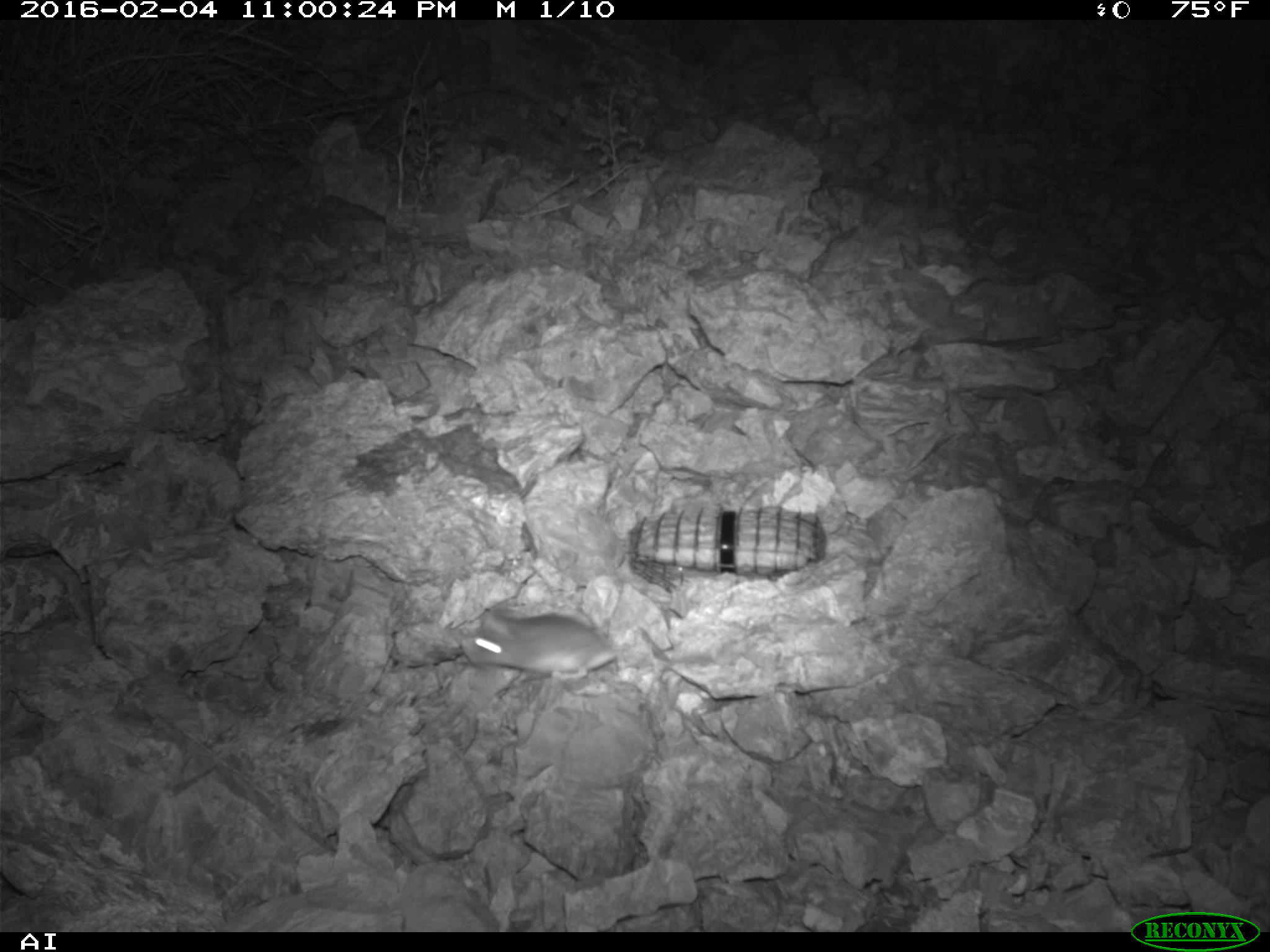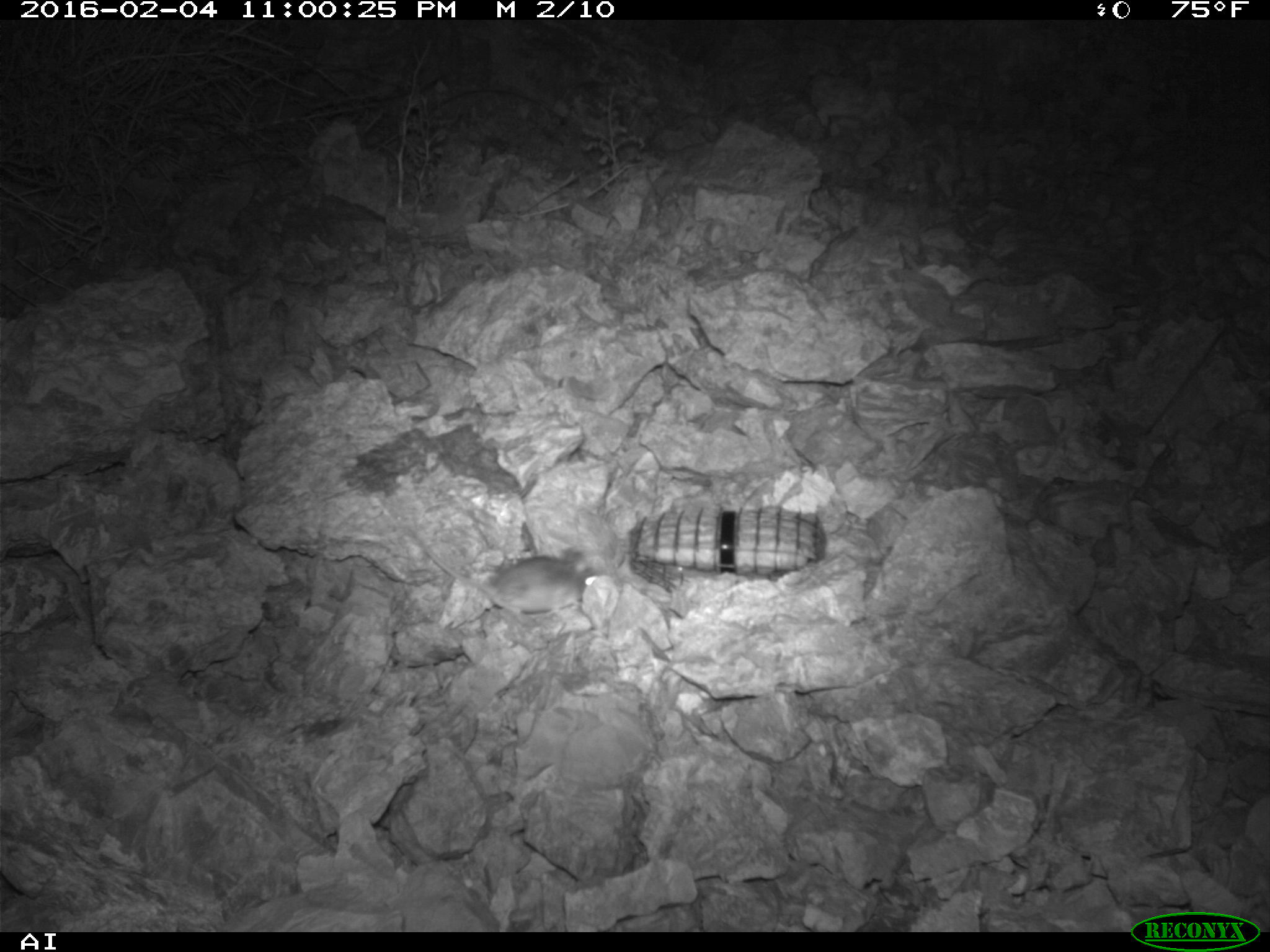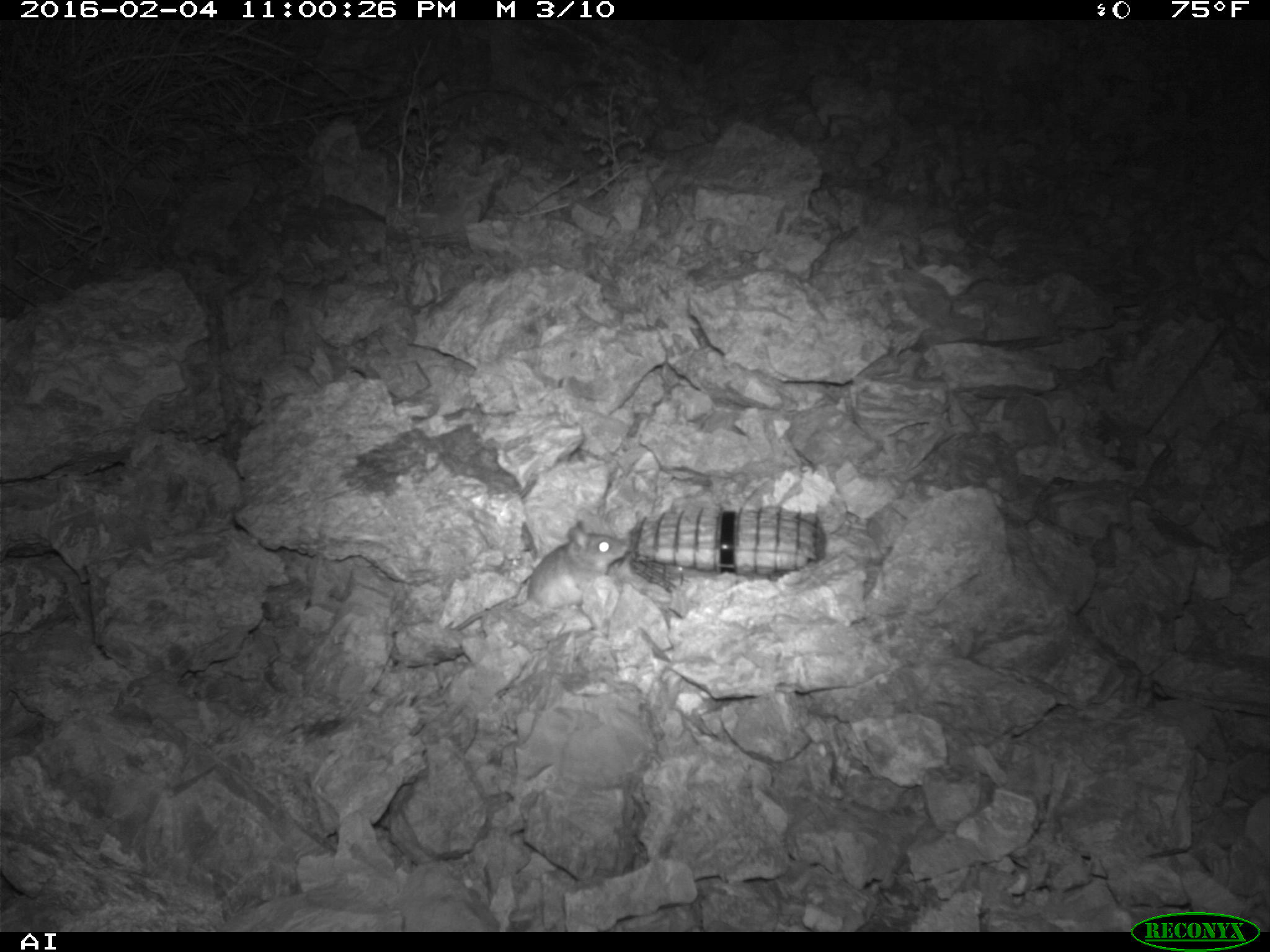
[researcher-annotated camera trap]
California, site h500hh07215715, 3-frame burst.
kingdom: Animalia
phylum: Chordata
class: Mammalia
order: Rodentia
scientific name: Rodentia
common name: rodent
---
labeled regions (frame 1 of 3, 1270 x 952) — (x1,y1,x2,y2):
rodent: (470,603,668,681)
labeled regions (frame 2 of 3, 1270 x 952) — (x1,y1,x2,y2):
rodent: (409,529,600,625)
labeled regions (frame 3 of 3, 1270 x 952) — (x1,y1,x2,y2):
rodent: (444,520,628,630)